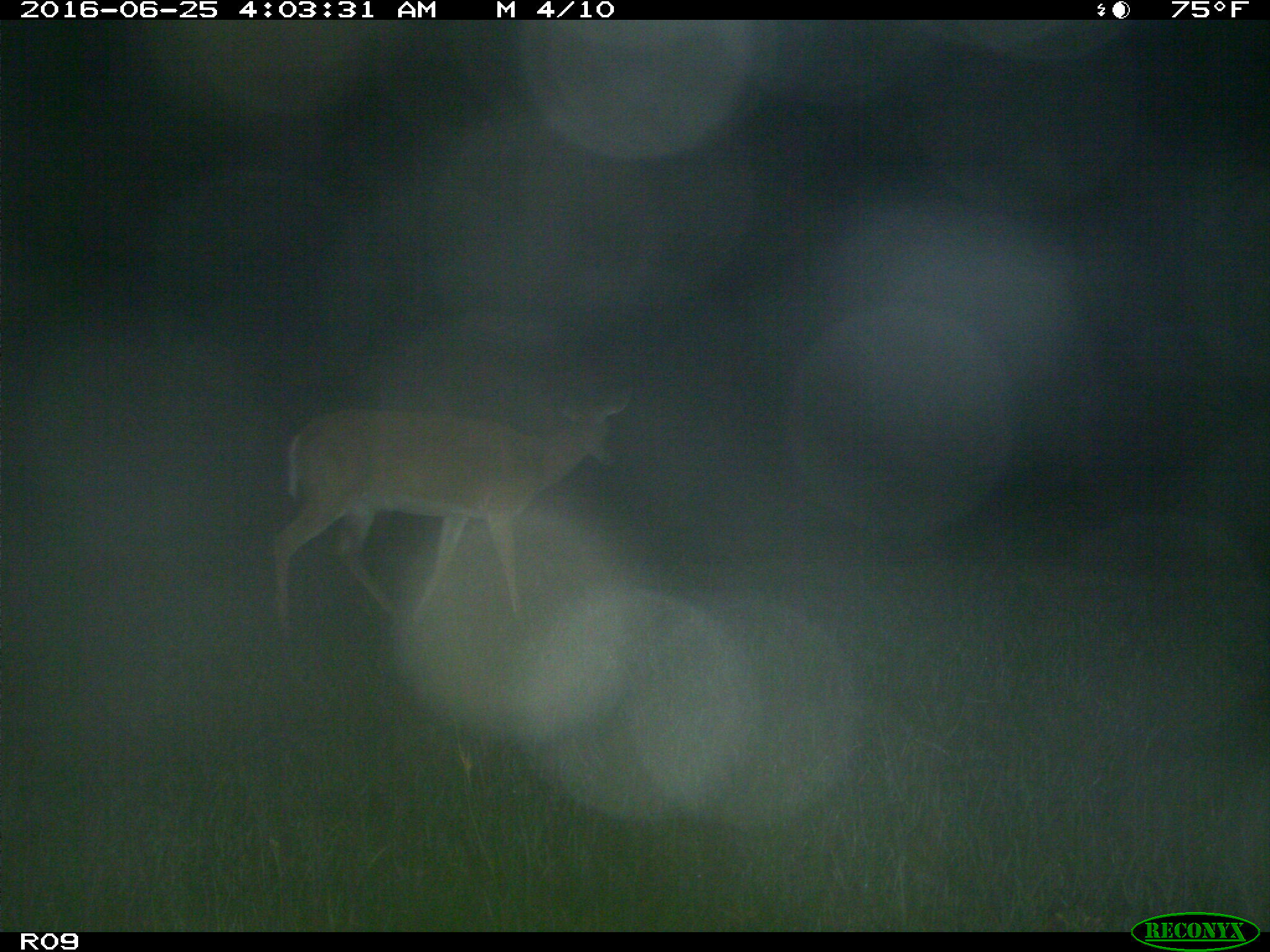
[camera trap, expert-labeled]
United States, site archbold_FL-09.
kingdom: Animalia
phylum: Chordata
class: Mammalia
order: Artiodactyla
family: Cervidae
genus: Odocoileus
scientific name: Odocoileus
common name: deer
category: unidentified deer